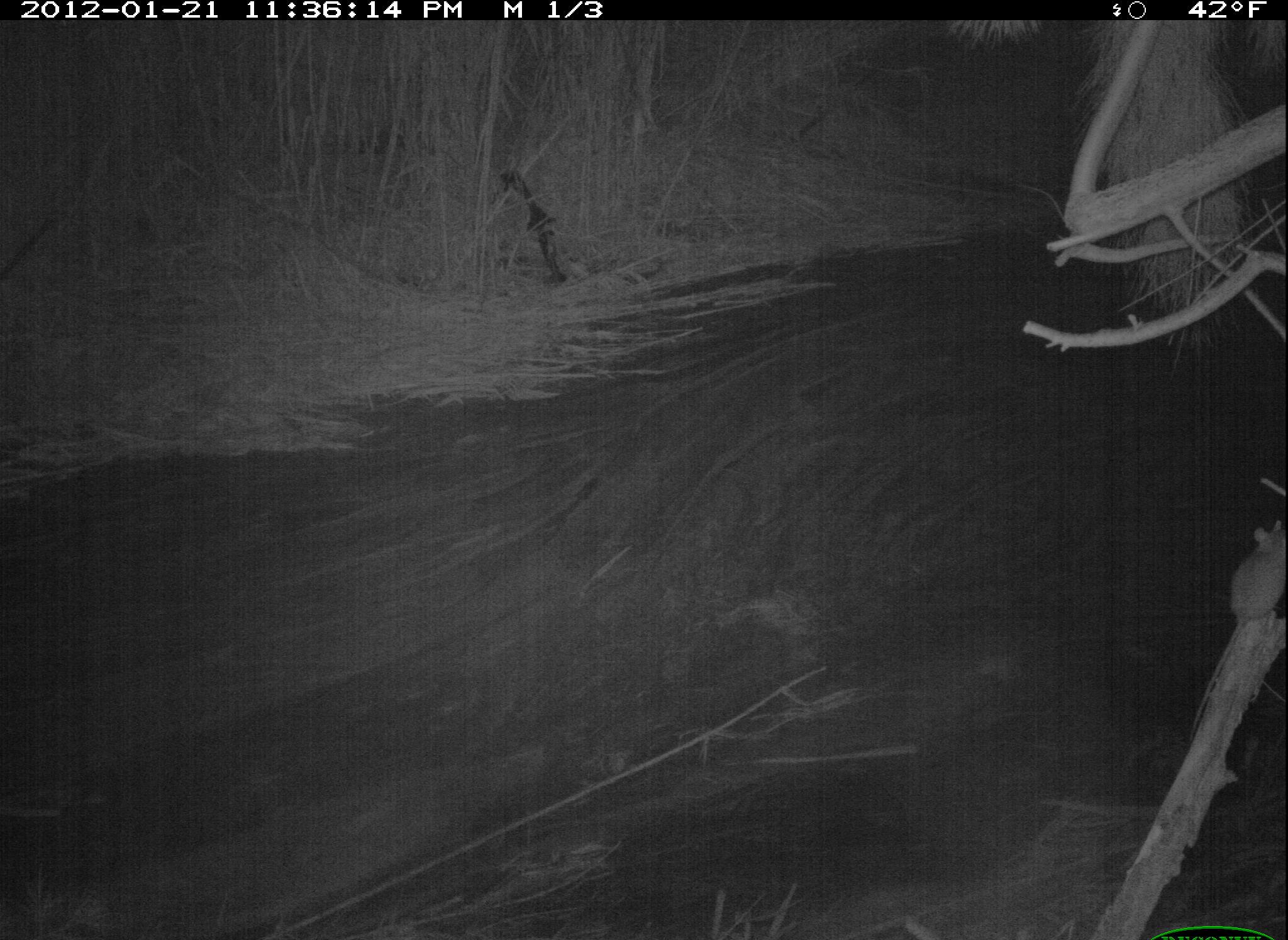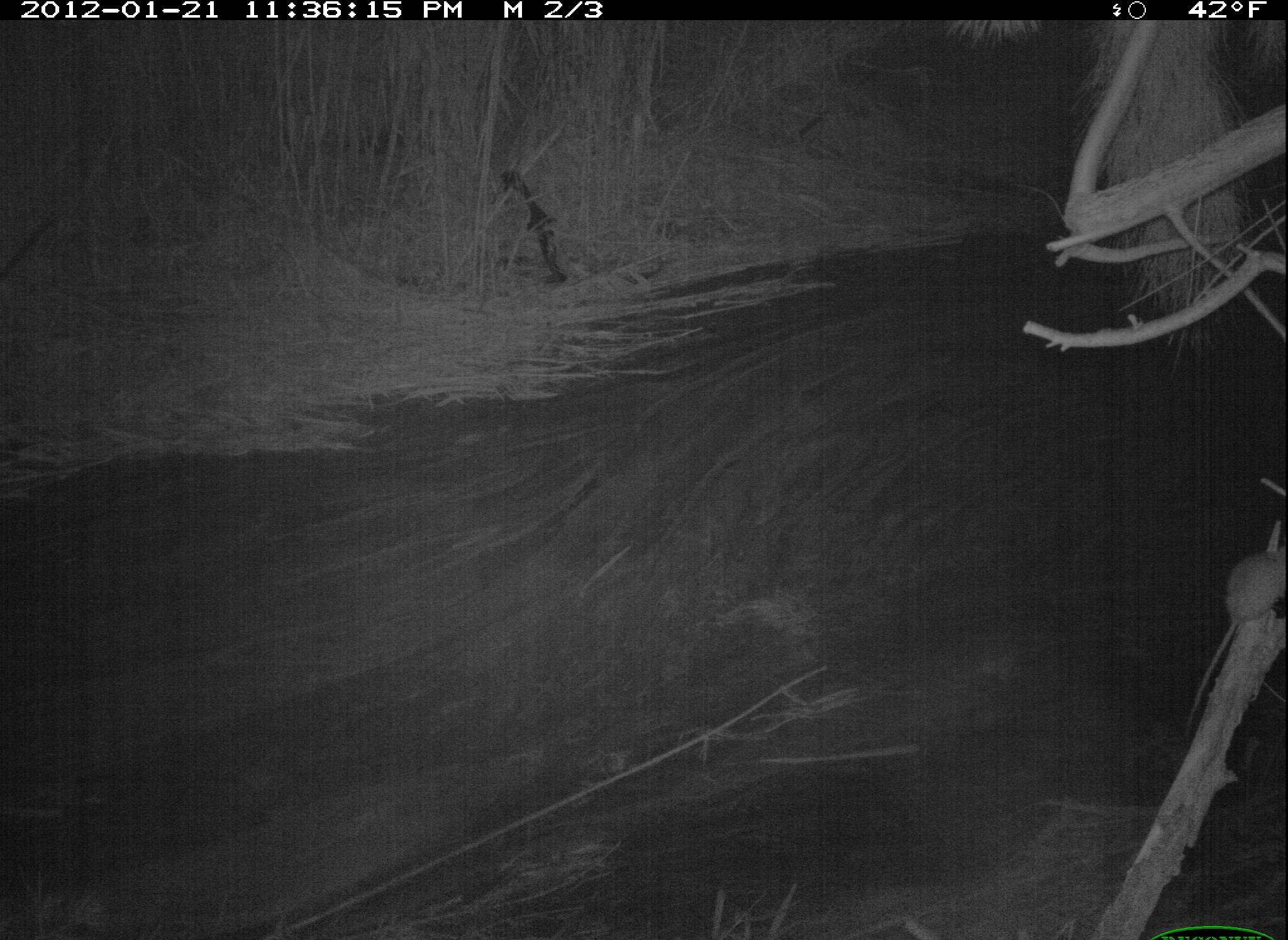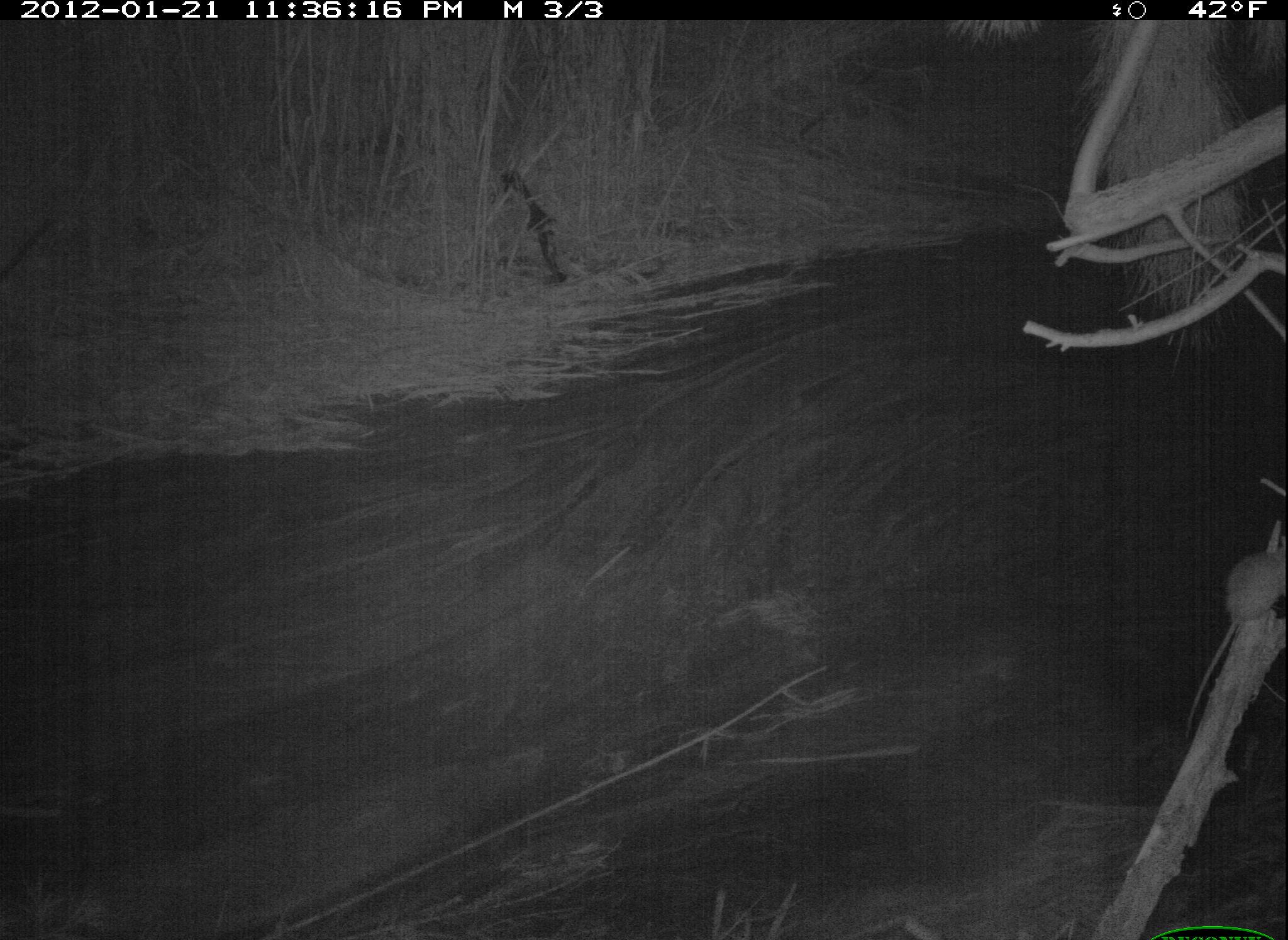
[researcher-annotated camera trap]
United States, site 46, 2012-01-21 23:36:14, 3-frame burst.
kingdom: Animalia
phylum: Chordata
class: Mammalia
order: Rodentia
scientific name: Rodentia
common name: rodent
Rodent (Rodentia).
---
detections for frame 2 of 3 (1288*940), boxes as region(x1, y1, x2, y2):
rodent: region(1174, 519, 1286, 736)